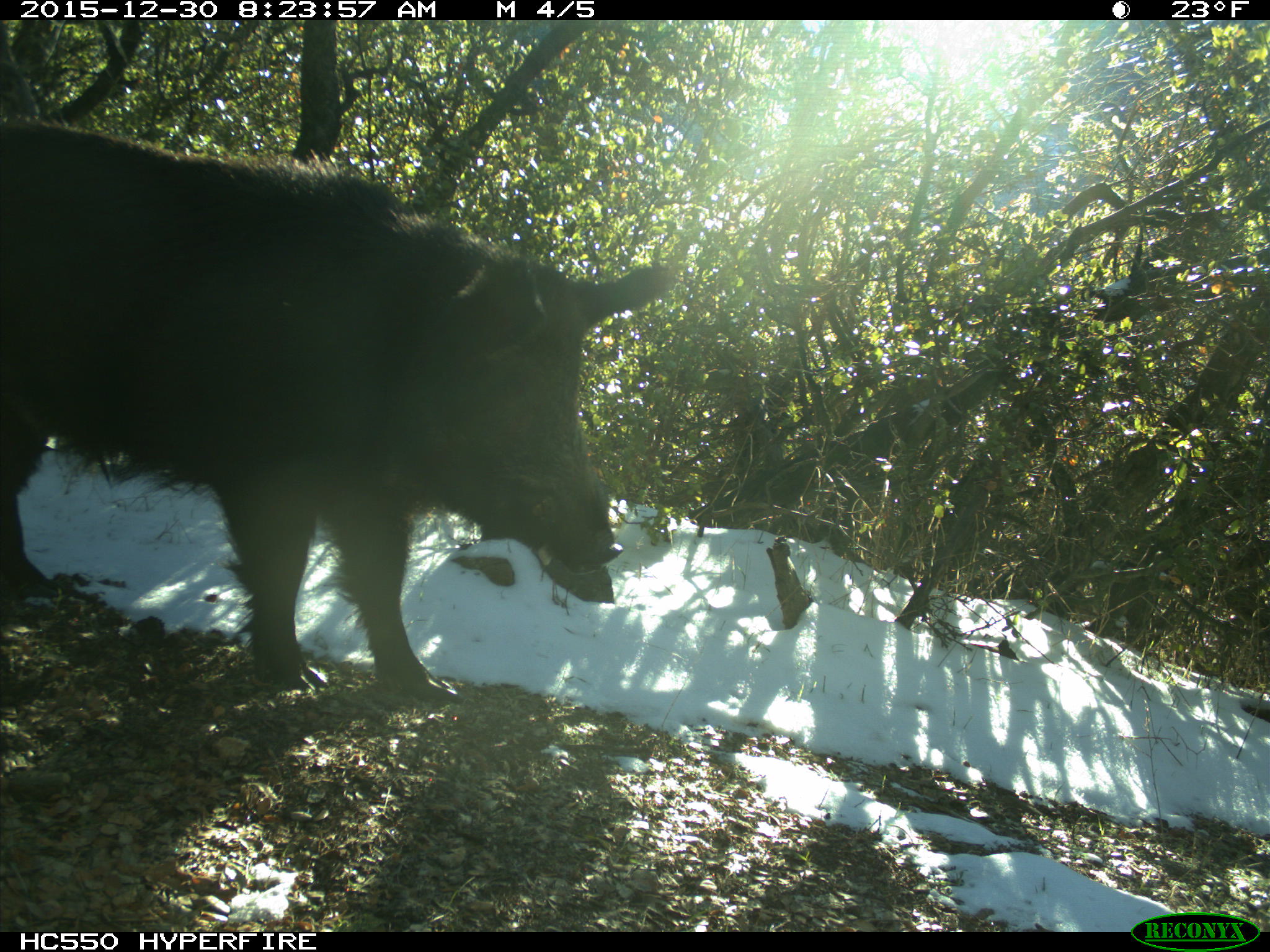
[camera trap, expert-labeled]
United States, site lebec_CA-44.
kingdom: Animalia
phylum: Chordata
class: Mammalia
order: Artiodactyla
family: Suidae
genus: Sus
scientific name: Sus scrofa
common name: wild boar